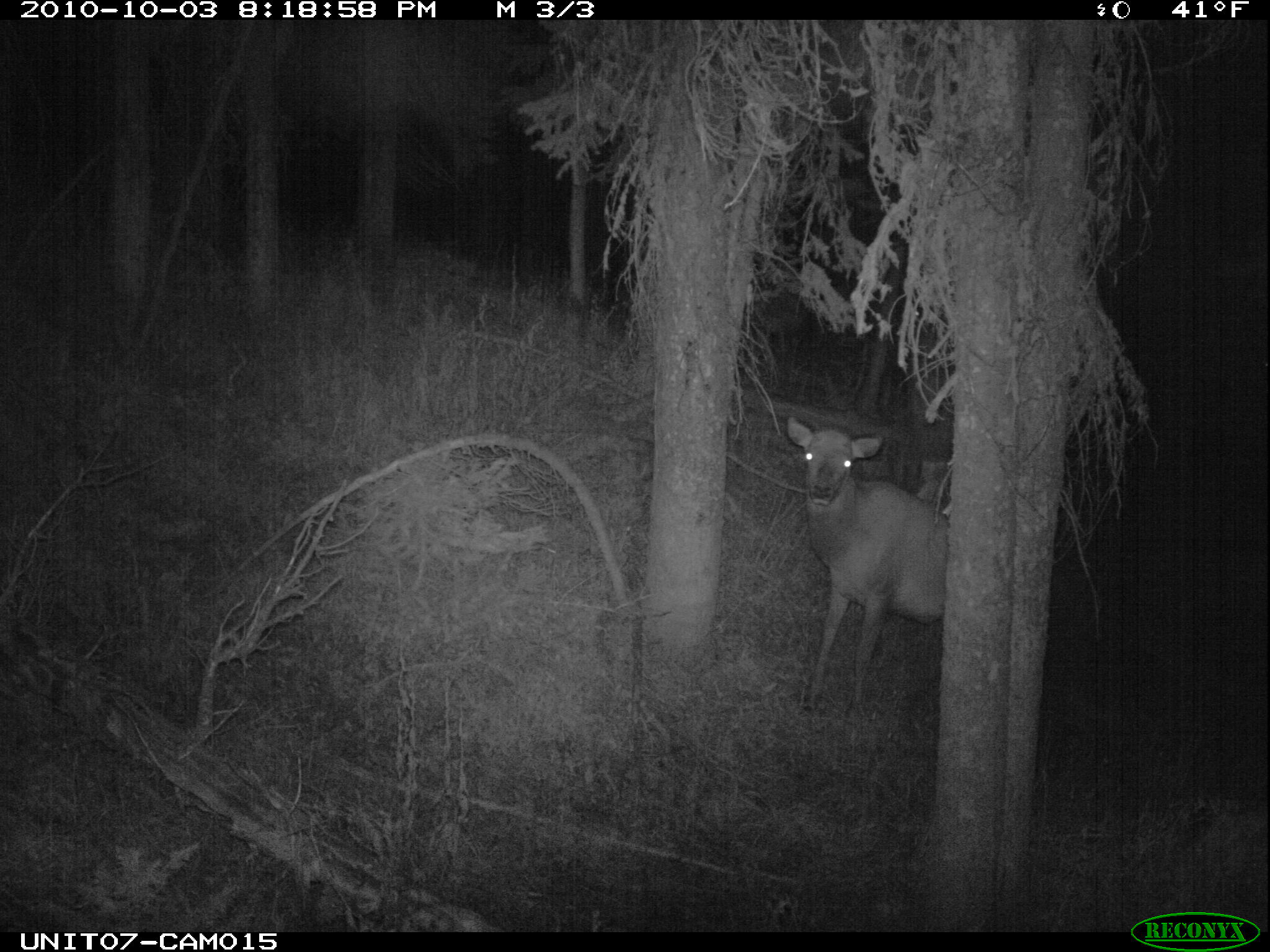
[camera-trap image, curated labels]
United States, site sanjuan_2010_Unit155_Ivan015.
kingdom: Animalia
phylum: Chordata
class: Mammalia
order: Artiodactyla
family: Cervidae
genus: Cervus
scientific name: Cervus elaphus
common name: red deer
Cervus elaphus (red deer).